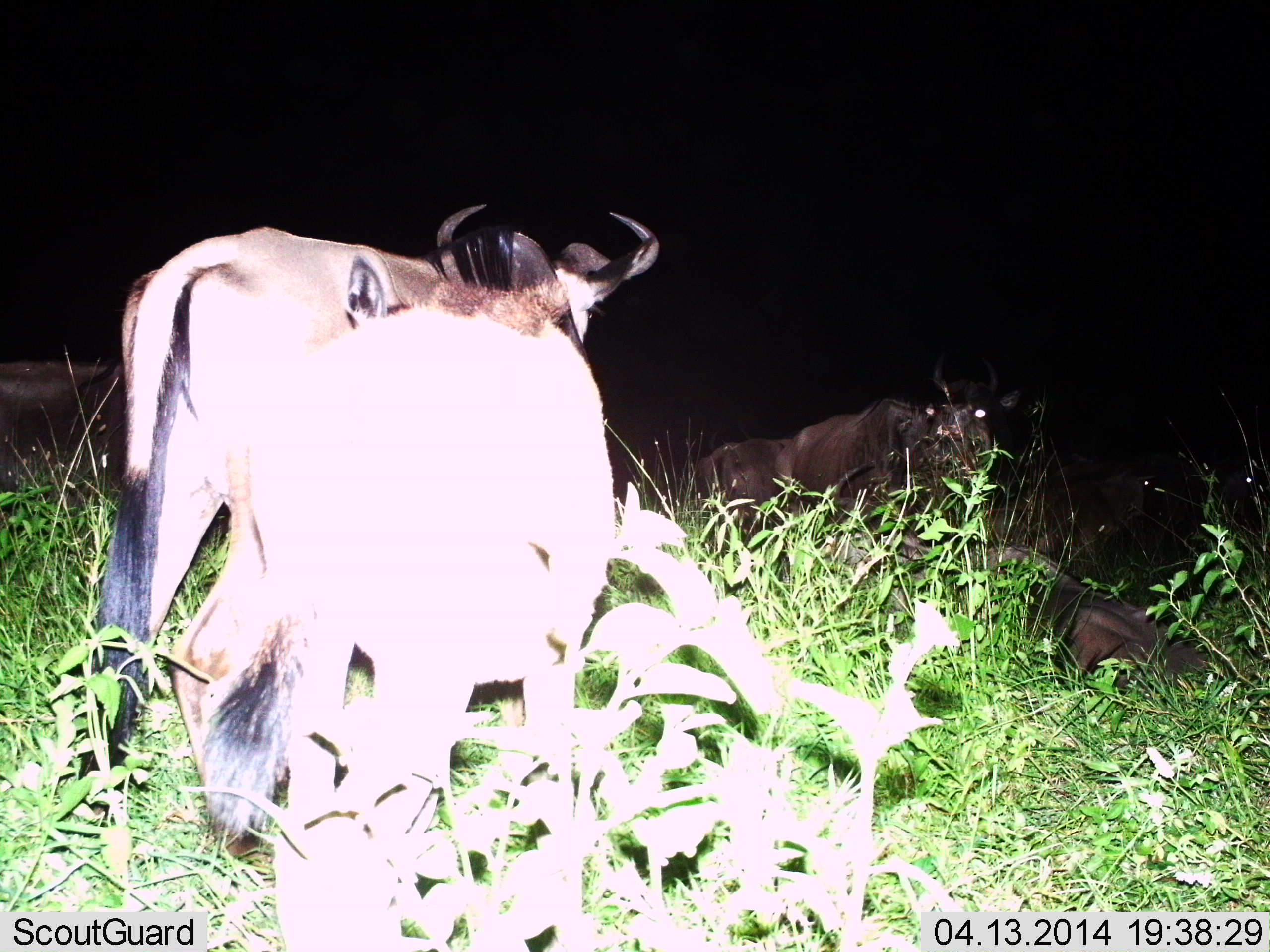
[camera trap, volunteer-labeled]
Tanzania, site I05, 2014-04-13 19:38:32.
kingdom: Animalia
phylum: Chordata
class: Mammalia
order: Artiodactyla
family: Bovidae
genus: Connochaetes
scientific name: Connochaetes taurinus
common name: blue wildebeest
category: wildebeest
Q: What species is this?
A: Wildebeest (blue wildebeest) (Connochaetes taurinus).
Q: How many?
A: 5.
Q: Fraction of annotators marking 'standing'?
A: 72%.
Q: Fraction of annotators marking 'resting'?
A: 75%.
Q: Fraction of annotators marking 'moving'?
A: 9%.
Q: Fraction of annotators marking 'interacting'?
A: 0%.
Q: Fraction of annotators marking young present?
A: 6%.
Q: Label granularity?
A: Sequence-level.